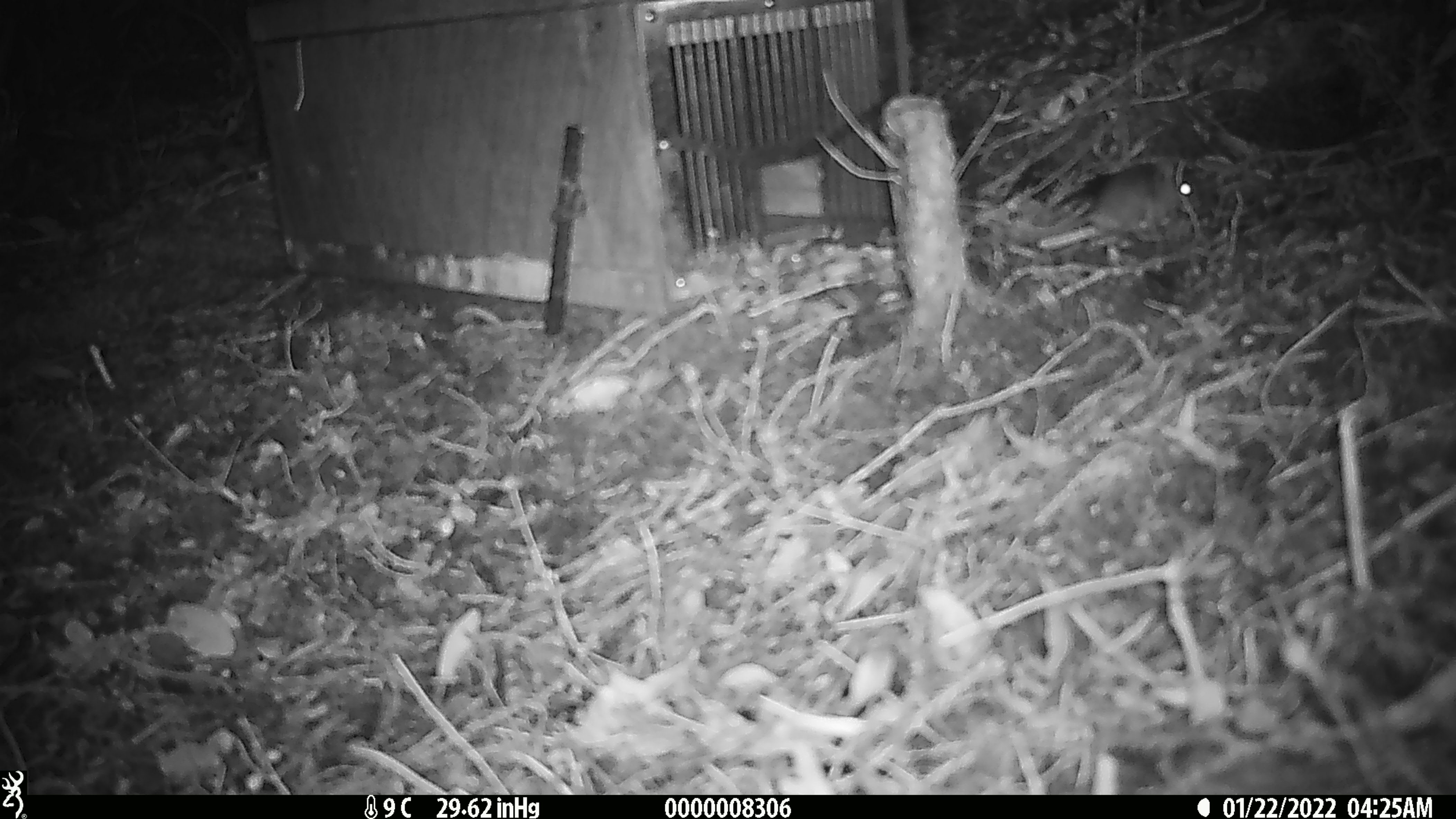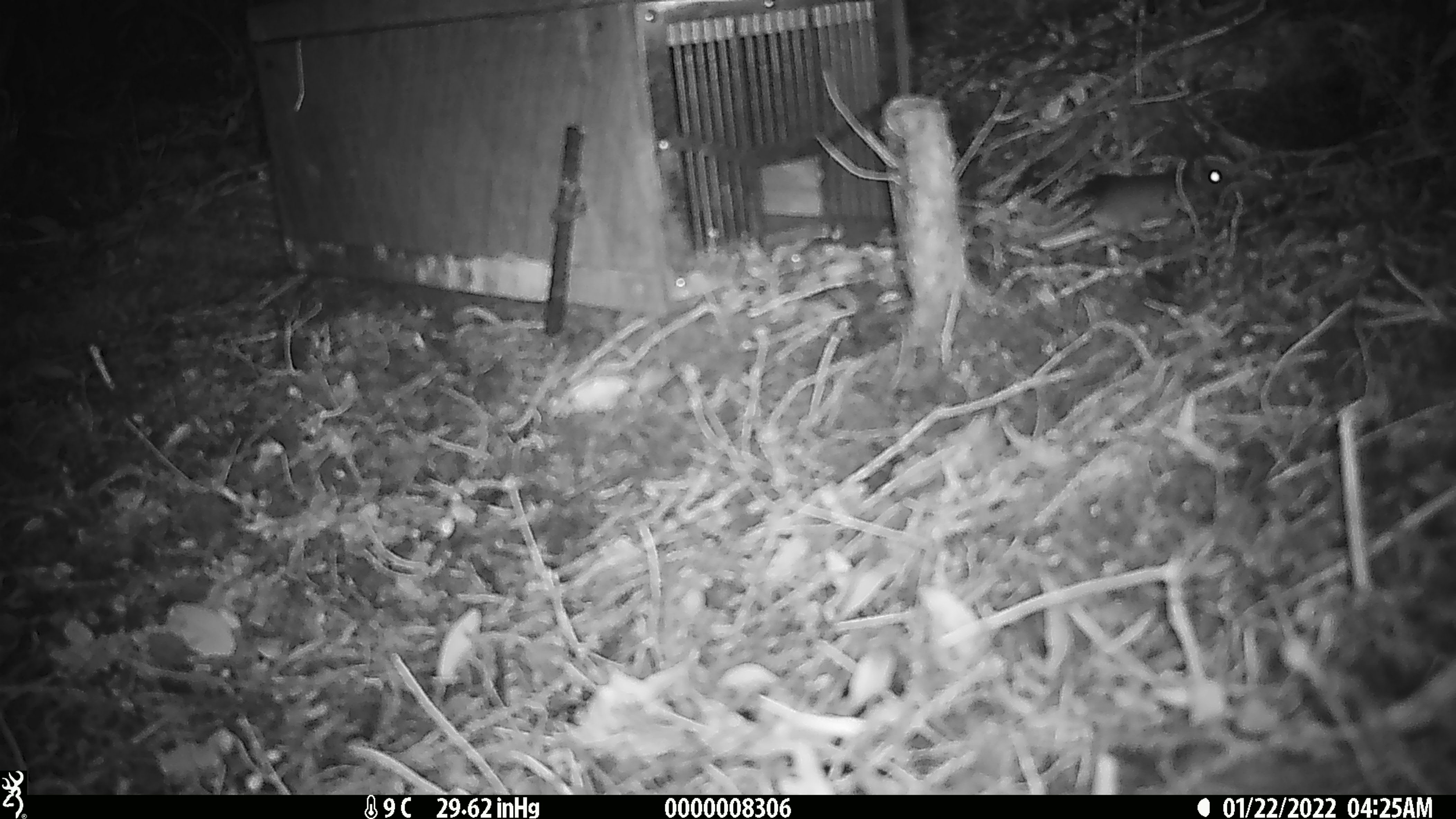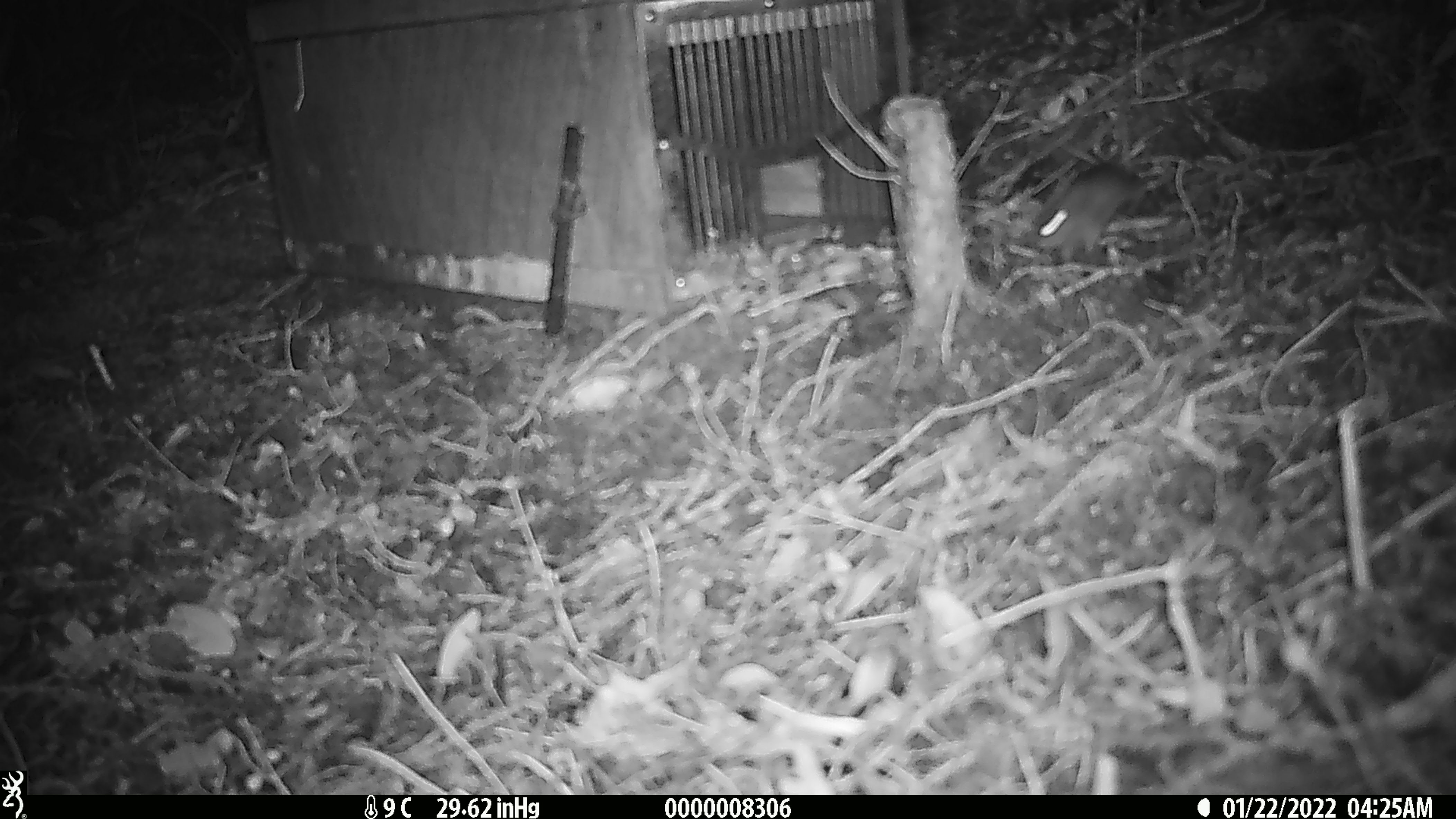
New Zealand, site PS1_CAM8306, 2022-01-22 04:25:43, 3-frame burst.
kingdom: Animalia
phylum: Chordata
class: Mammalia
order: Rodentia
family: Muridae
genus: Mus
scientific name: Mus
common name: mouse